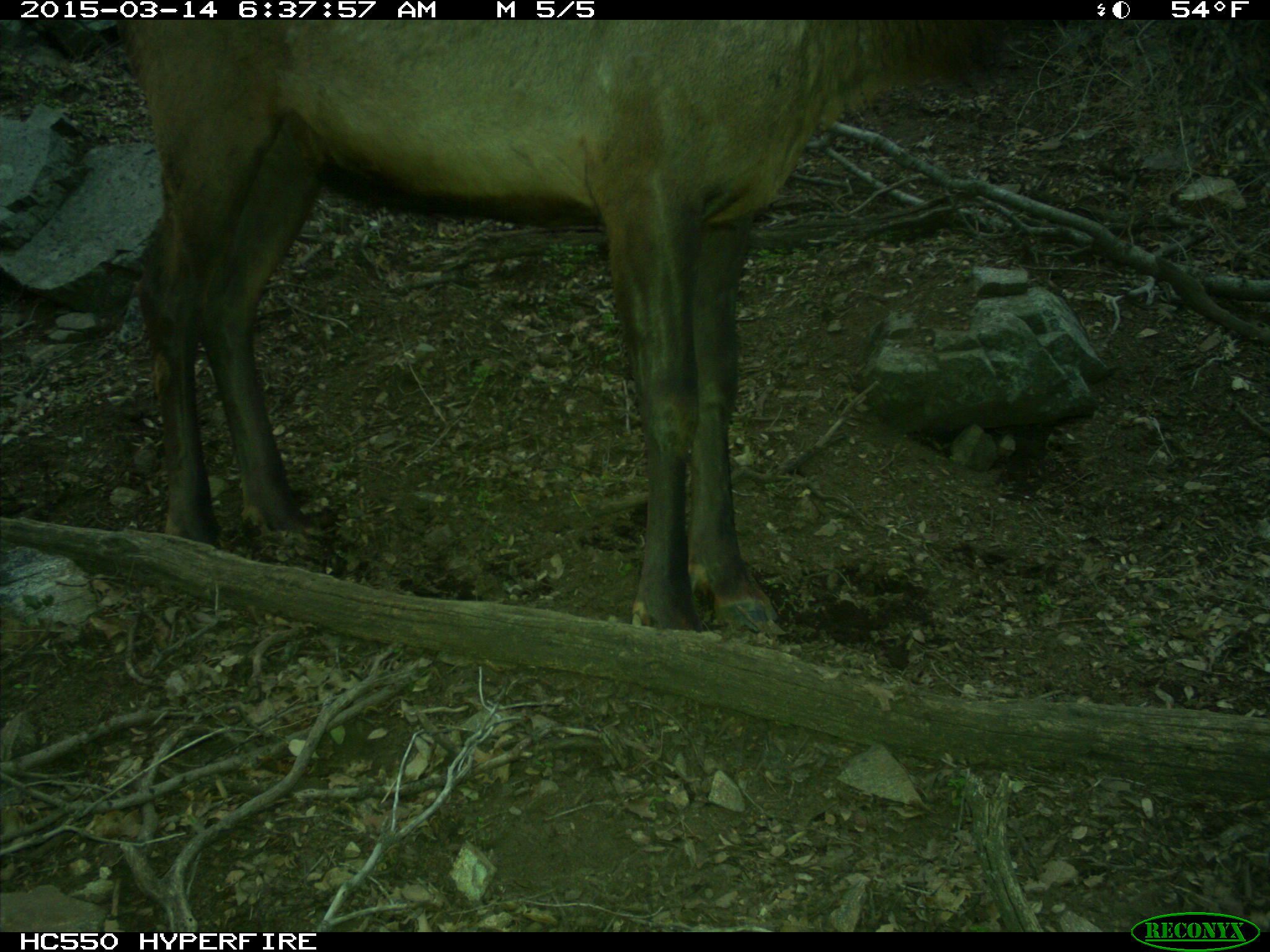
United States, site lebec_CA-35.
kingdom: Animalia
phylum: Chordata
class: Mammalia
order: Artiodactyla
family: Cervidae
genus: Cervus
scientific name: Cervus canadensis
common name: elk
Cervus canadensis (elk).